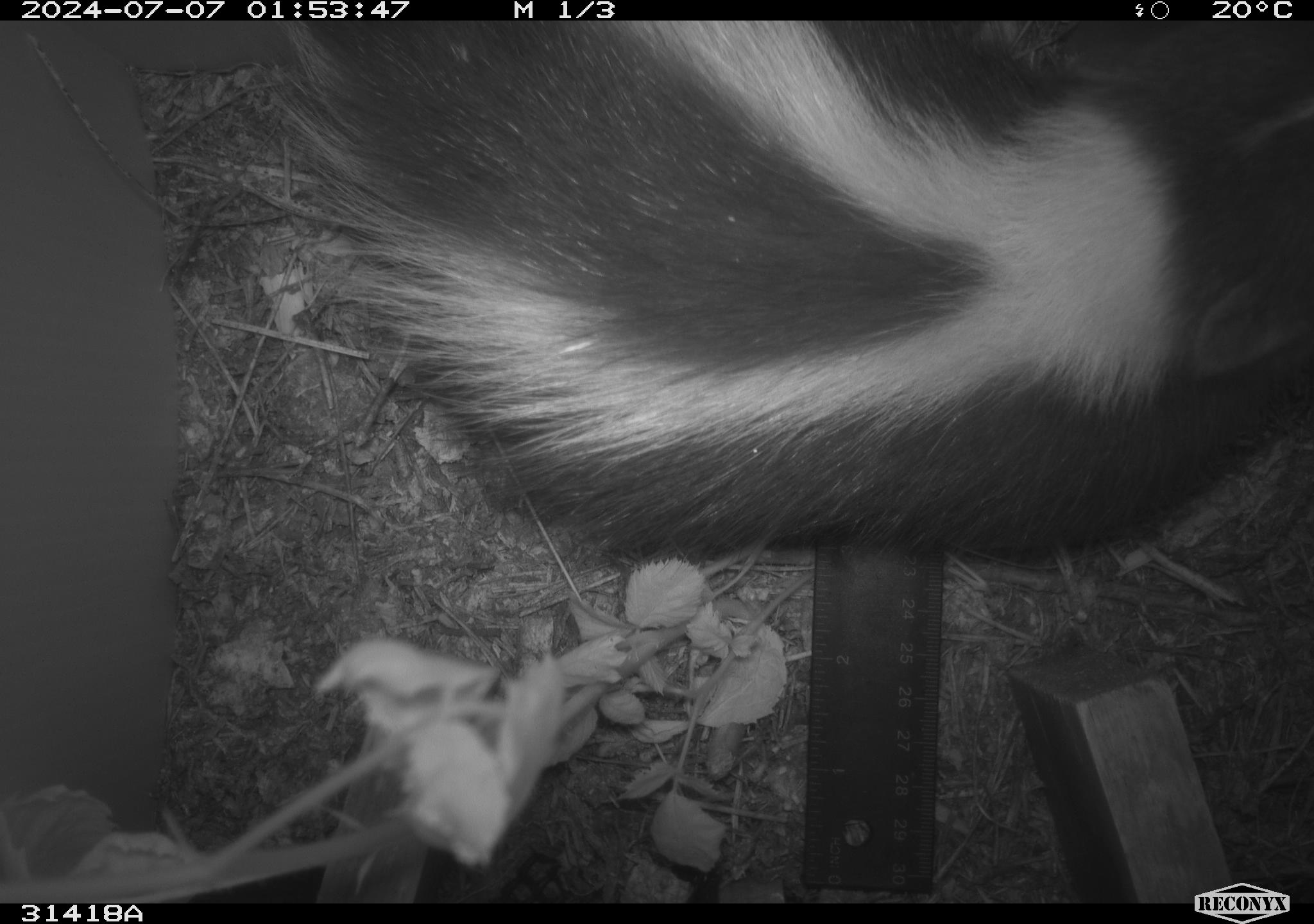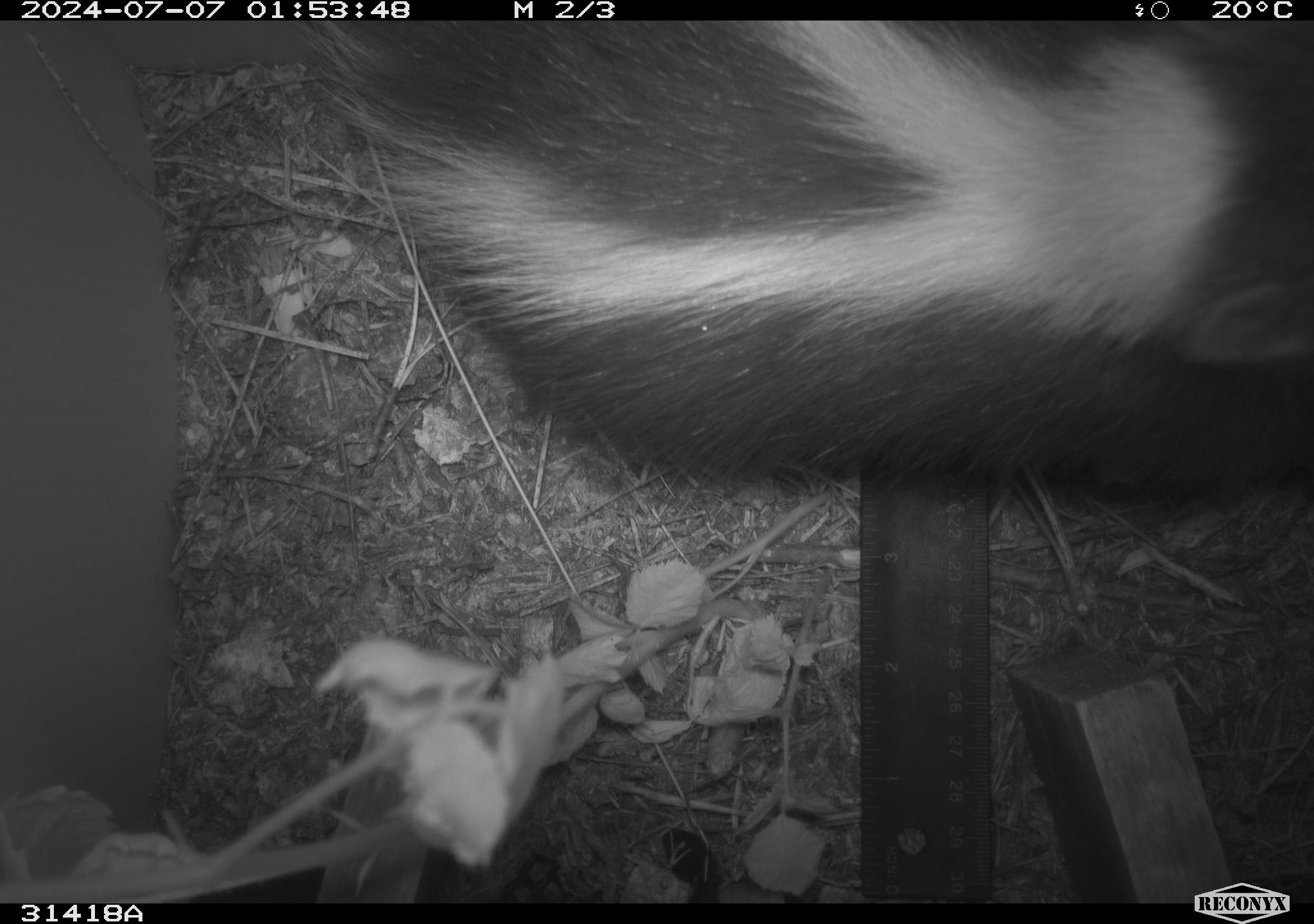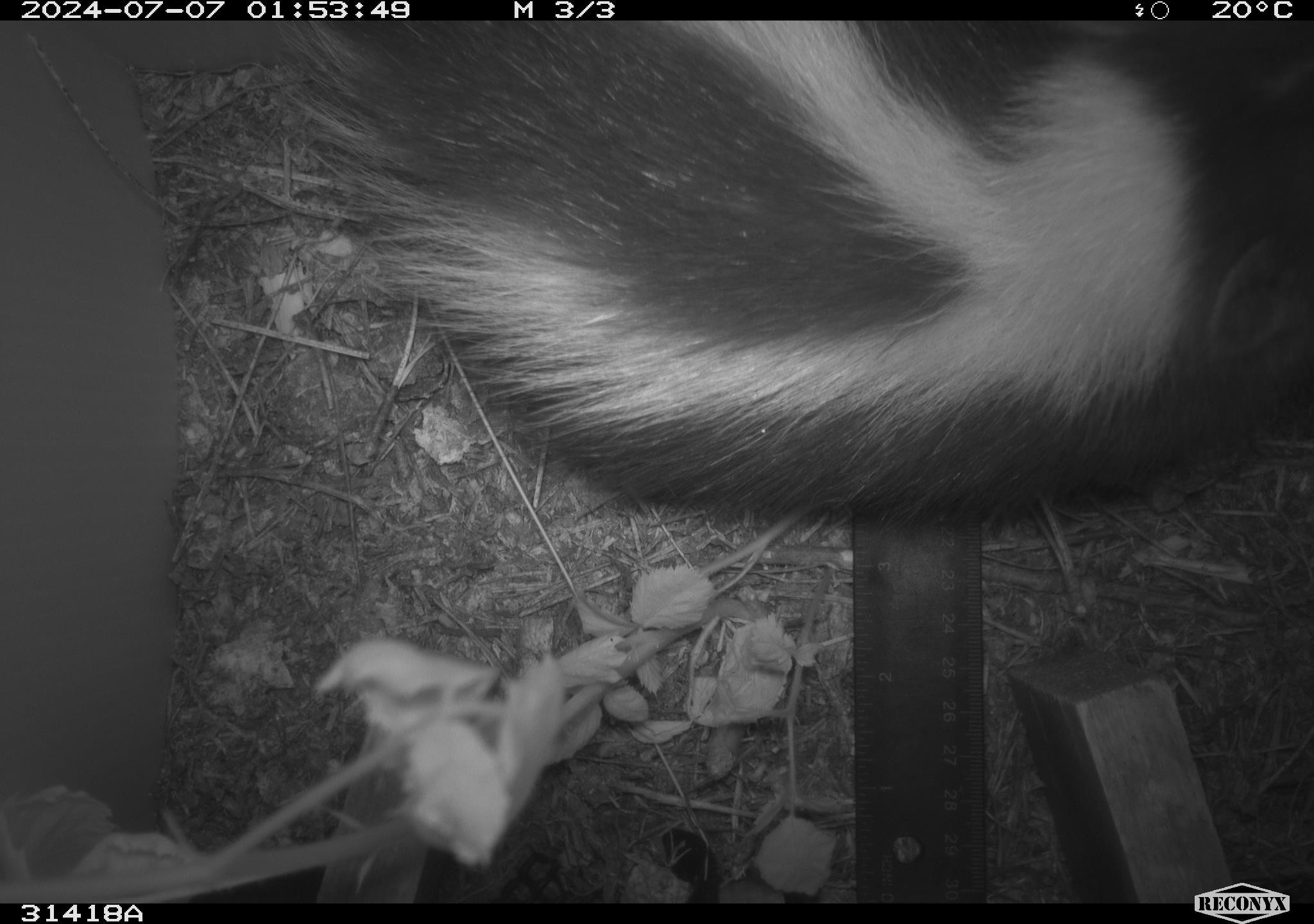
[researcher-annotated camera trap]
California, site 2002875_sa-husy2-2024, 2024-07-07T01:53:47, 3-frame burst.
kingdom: Animalia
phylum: Chordata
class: Mammalia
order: Carnivora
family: Mephitidae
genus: Mephitis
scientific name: Mephitis mephitis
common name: striped skunk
Striped skunk (Mephitis mephitis).